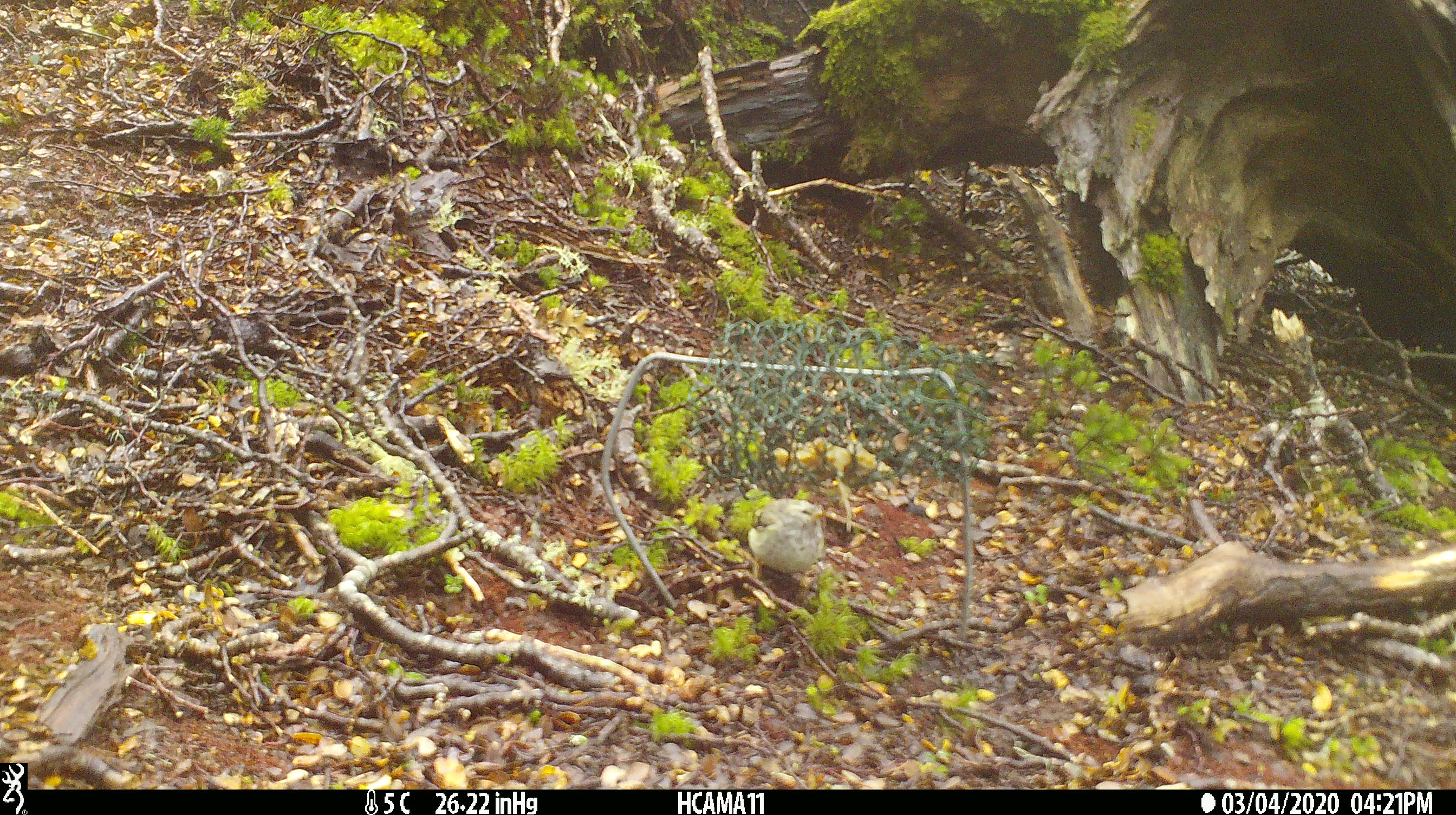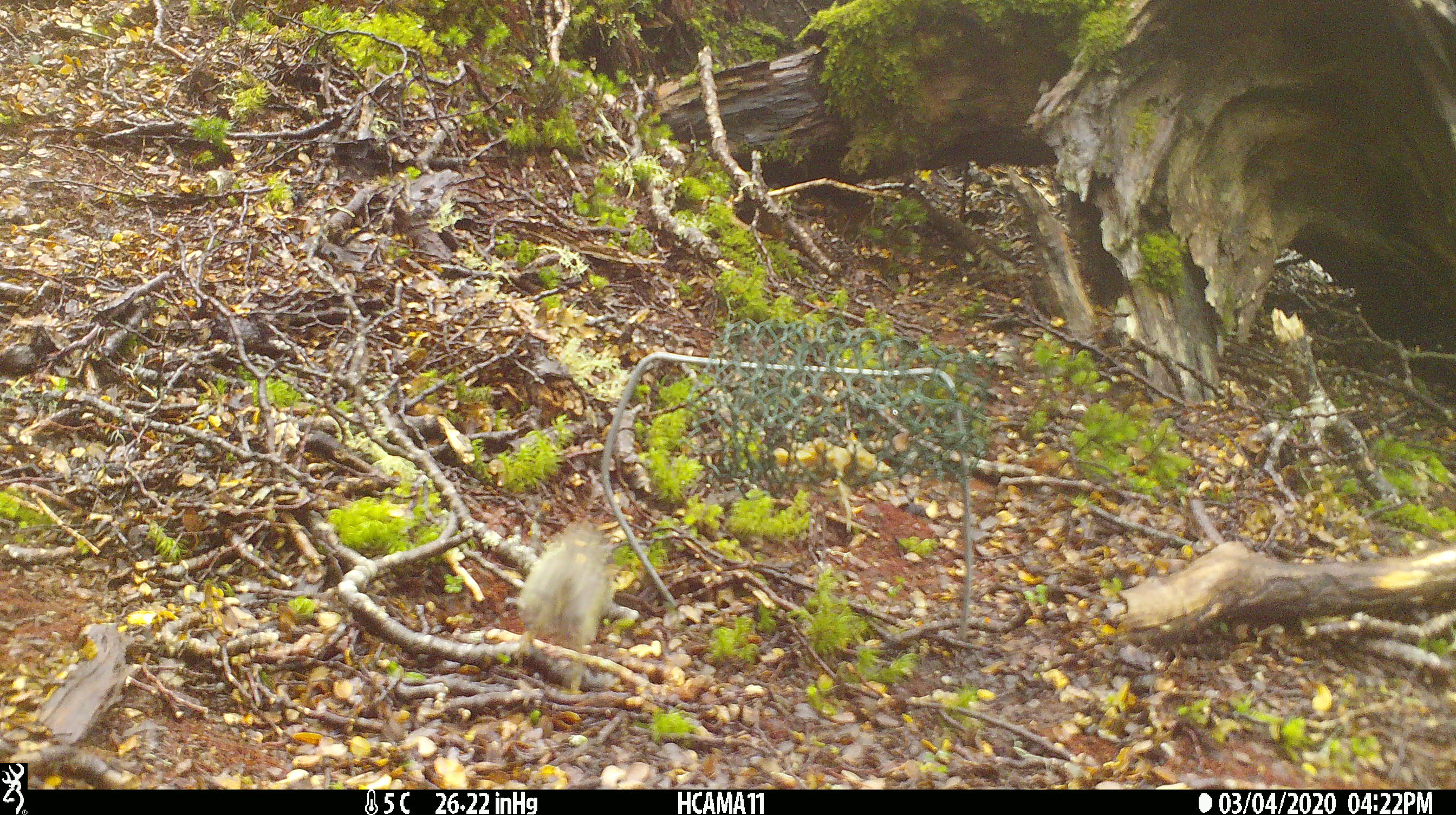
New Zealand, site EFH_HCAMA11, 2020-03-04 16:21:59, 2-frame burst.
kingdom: Animalia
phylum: Chordata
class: Aves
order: Passeriformes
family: Acanthisittidae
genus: Acanthisitta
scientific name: Acanthisitta chloris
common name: rifleman